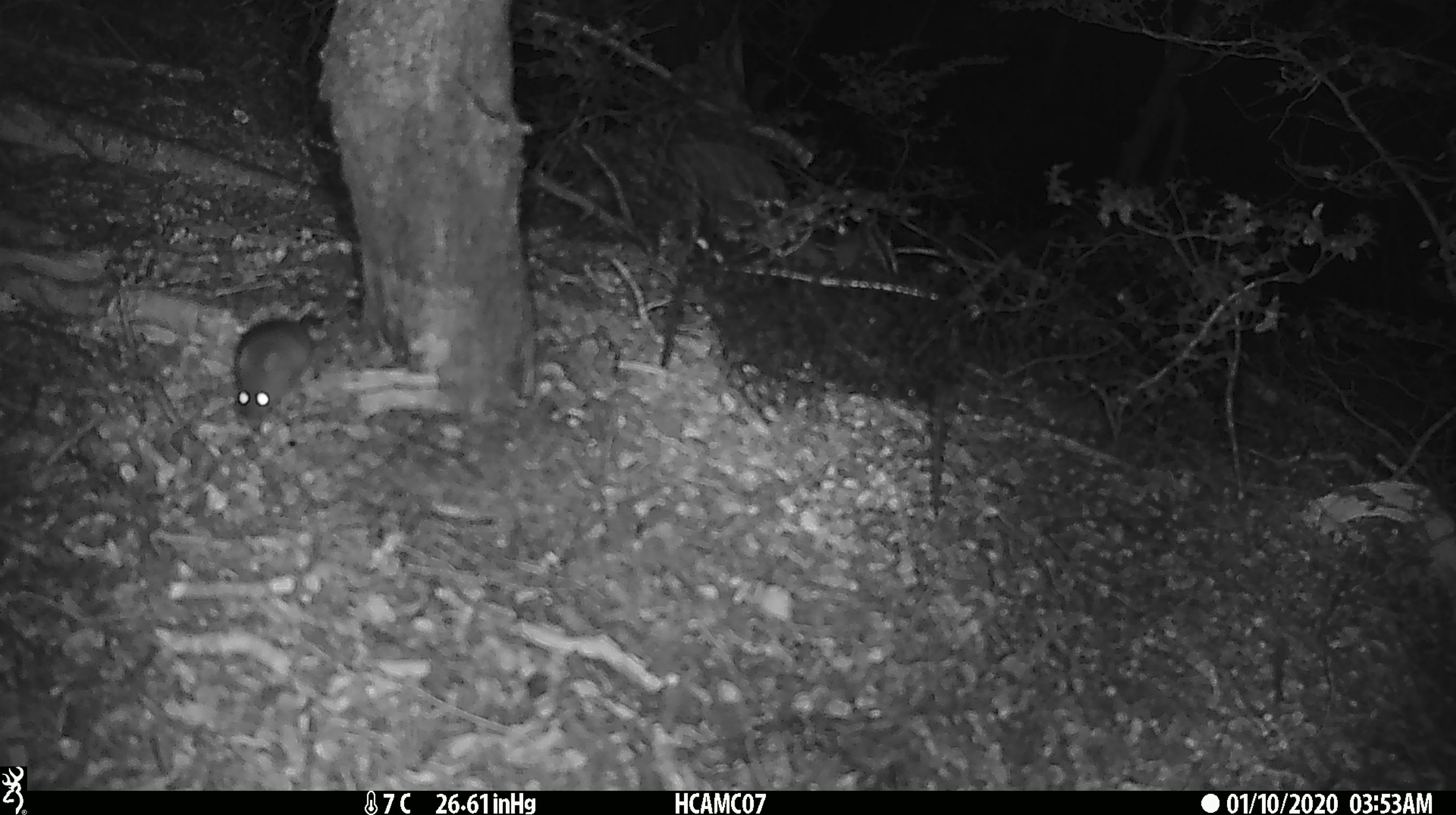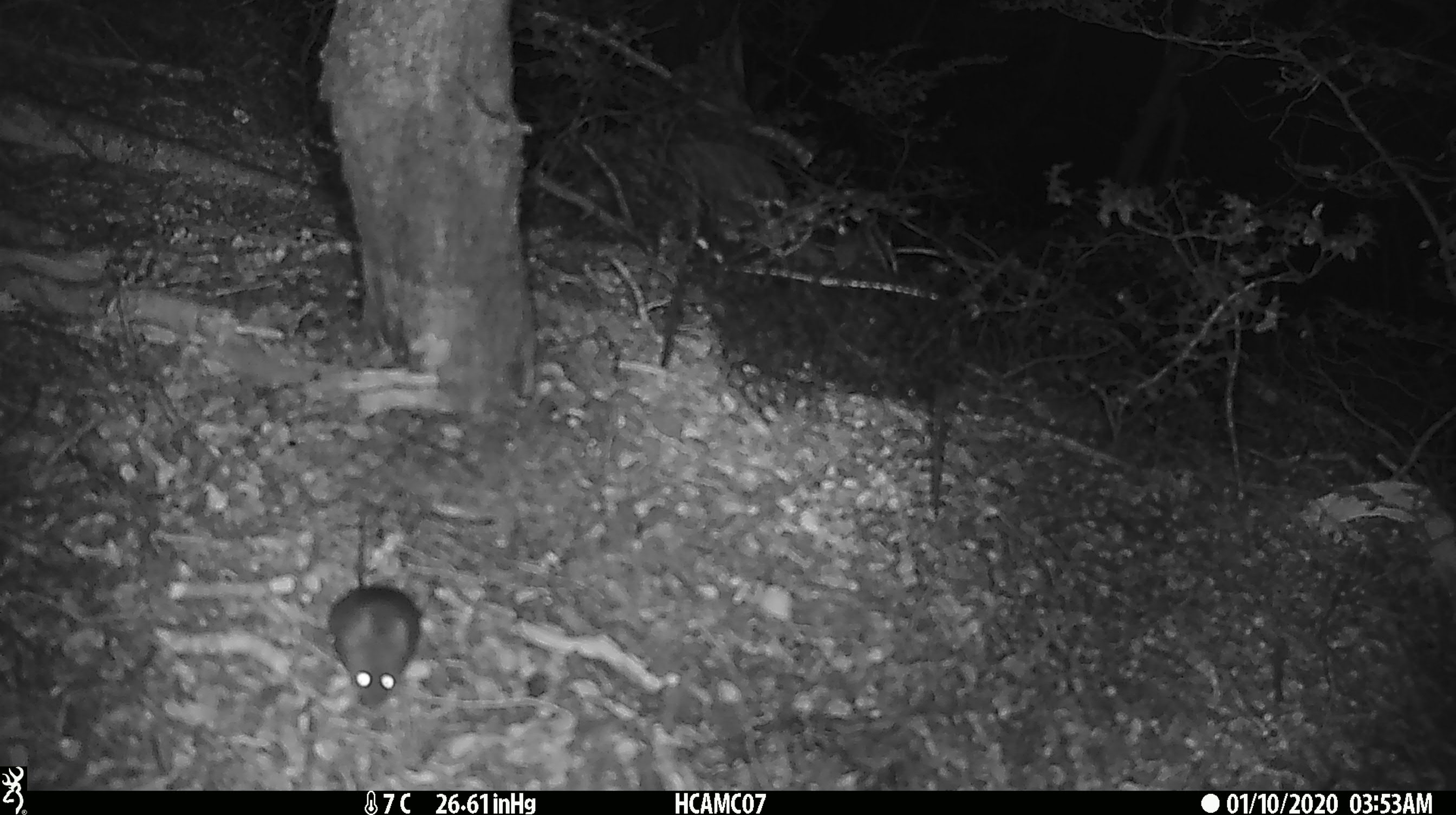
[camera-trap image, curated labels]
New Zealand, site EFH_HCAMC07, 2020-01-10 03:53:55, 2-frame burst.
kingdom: Animalia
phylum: Chordata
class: Mammalia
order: Rodentia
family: Muridae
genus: Mus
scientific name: Mus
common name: mouse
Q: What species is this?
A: Mouse (Mus).